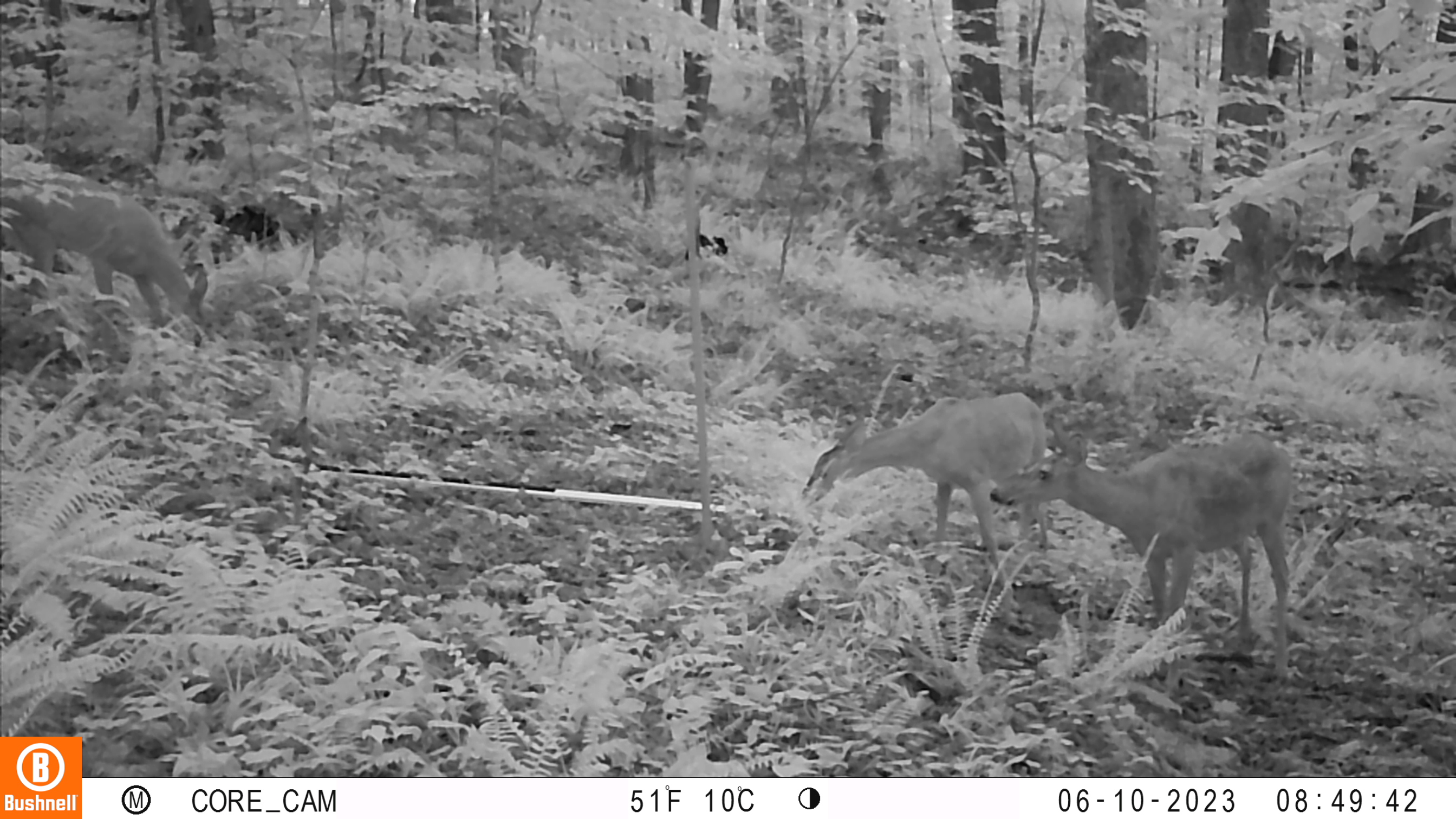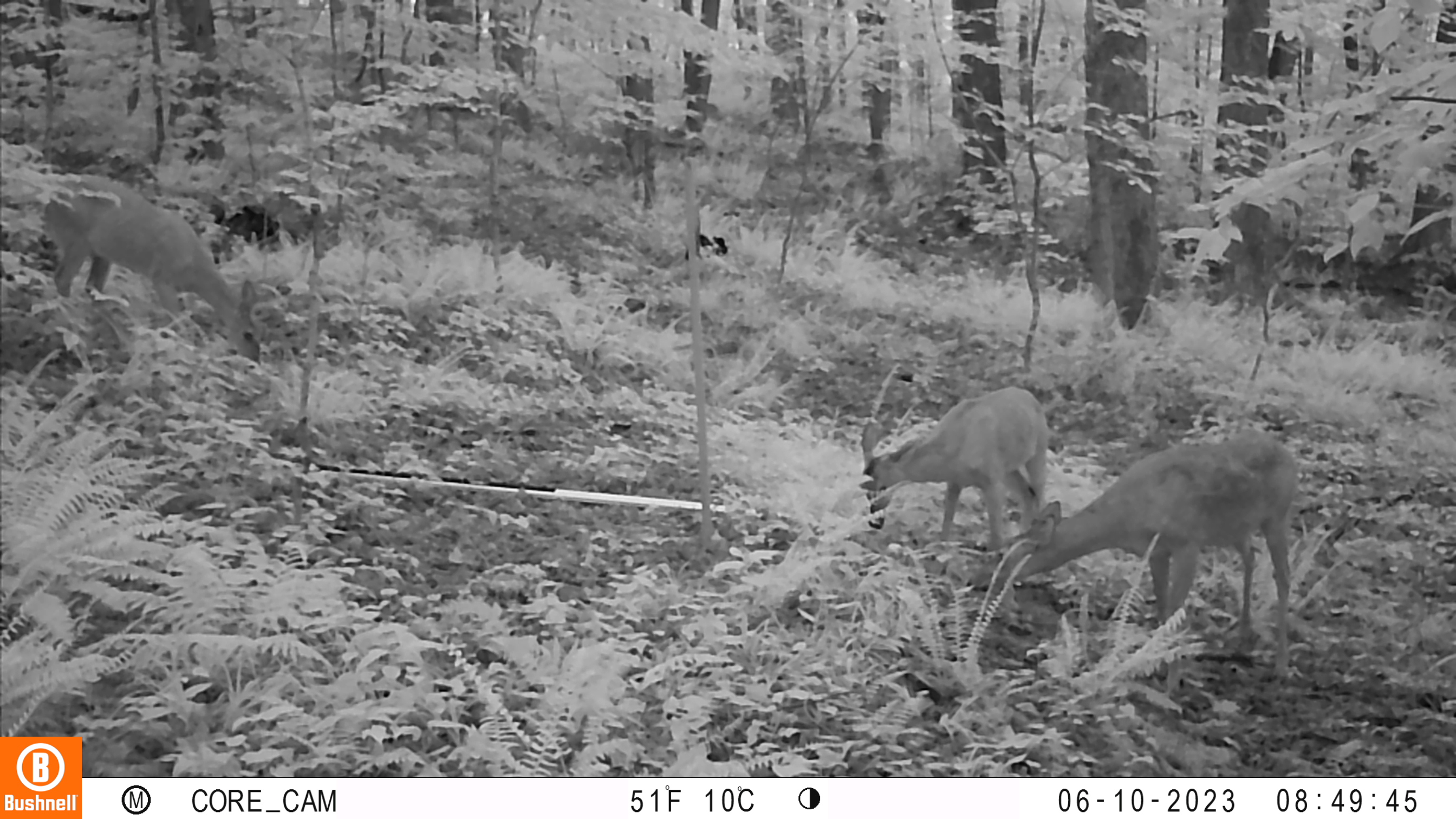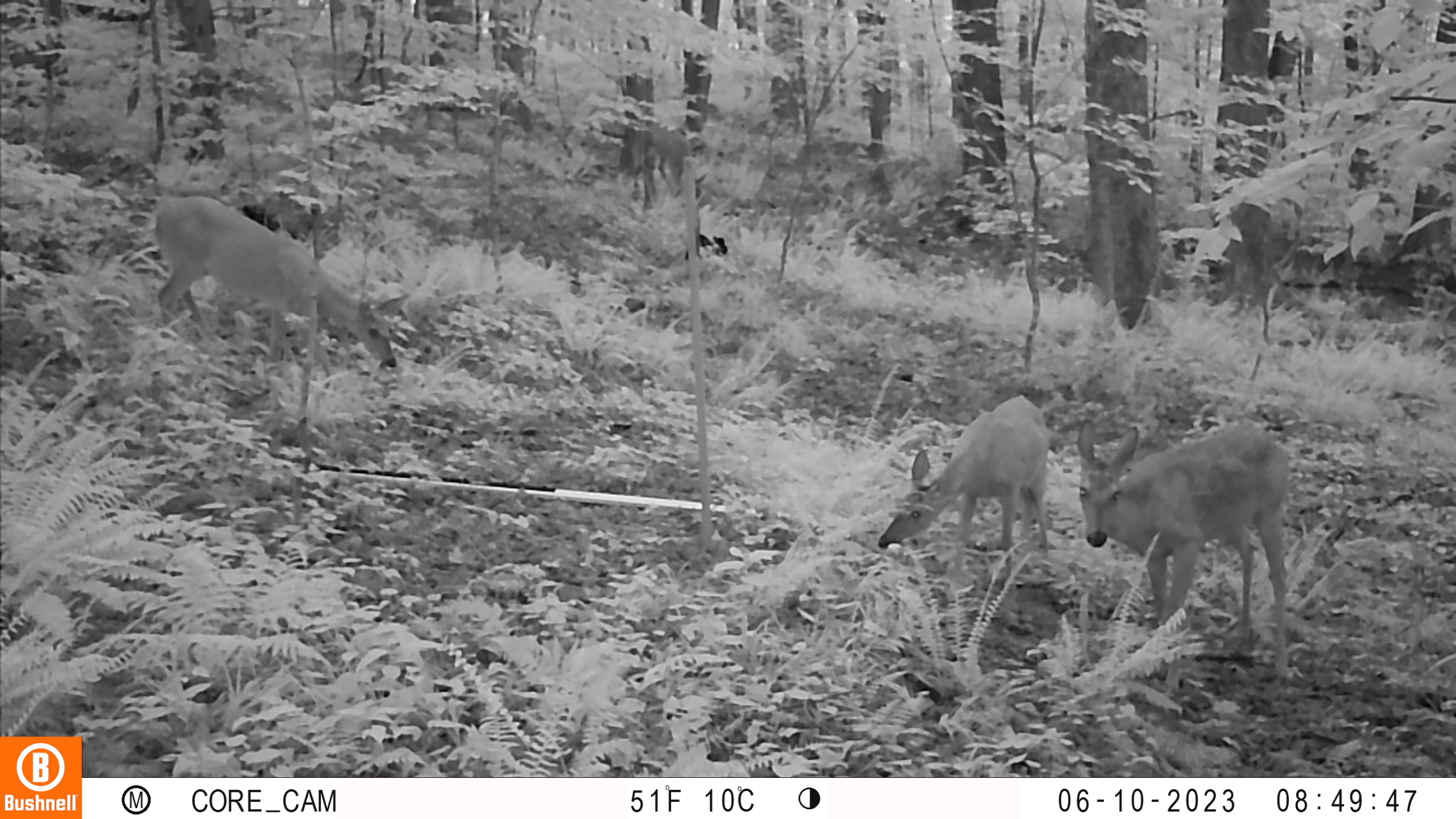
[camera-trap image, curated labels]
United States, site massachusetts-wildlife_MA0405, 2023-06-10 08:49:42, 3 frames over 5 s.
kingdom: Animalia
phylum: Chordata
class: Mammalia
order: Artiodactyla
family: Cervidae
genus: Odocoileus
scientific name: Odocoileus virginianus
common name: white-tailed deer